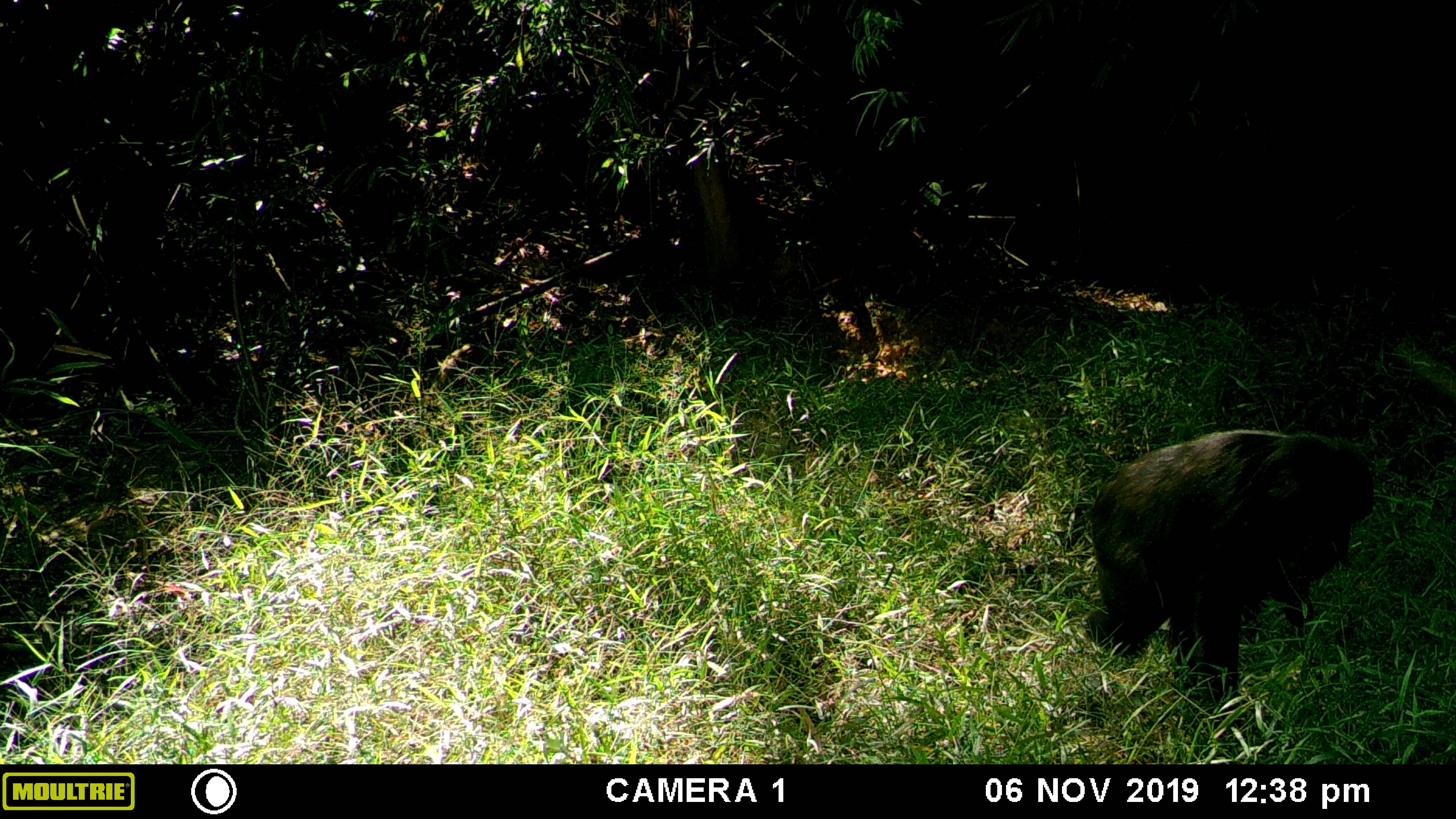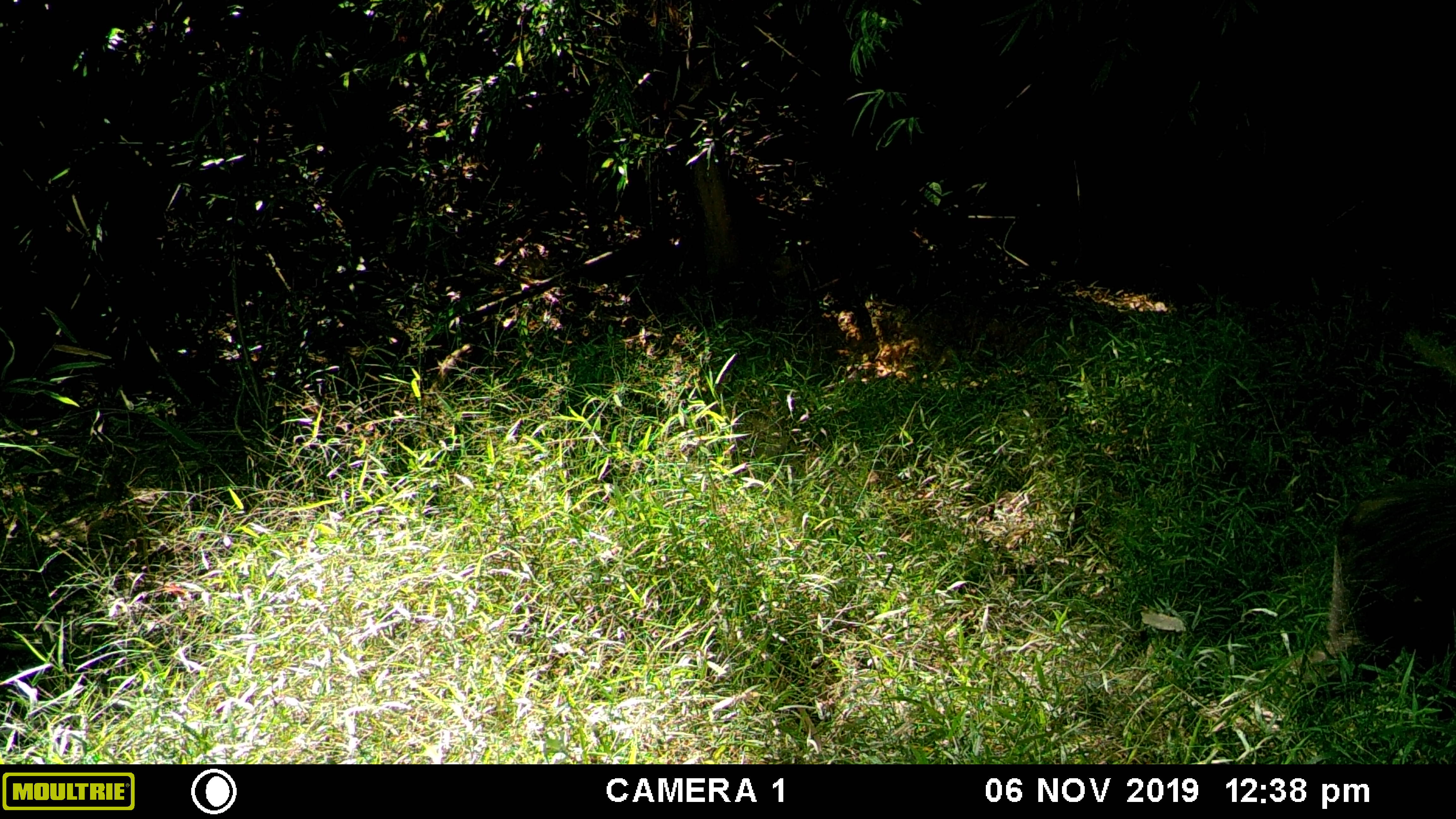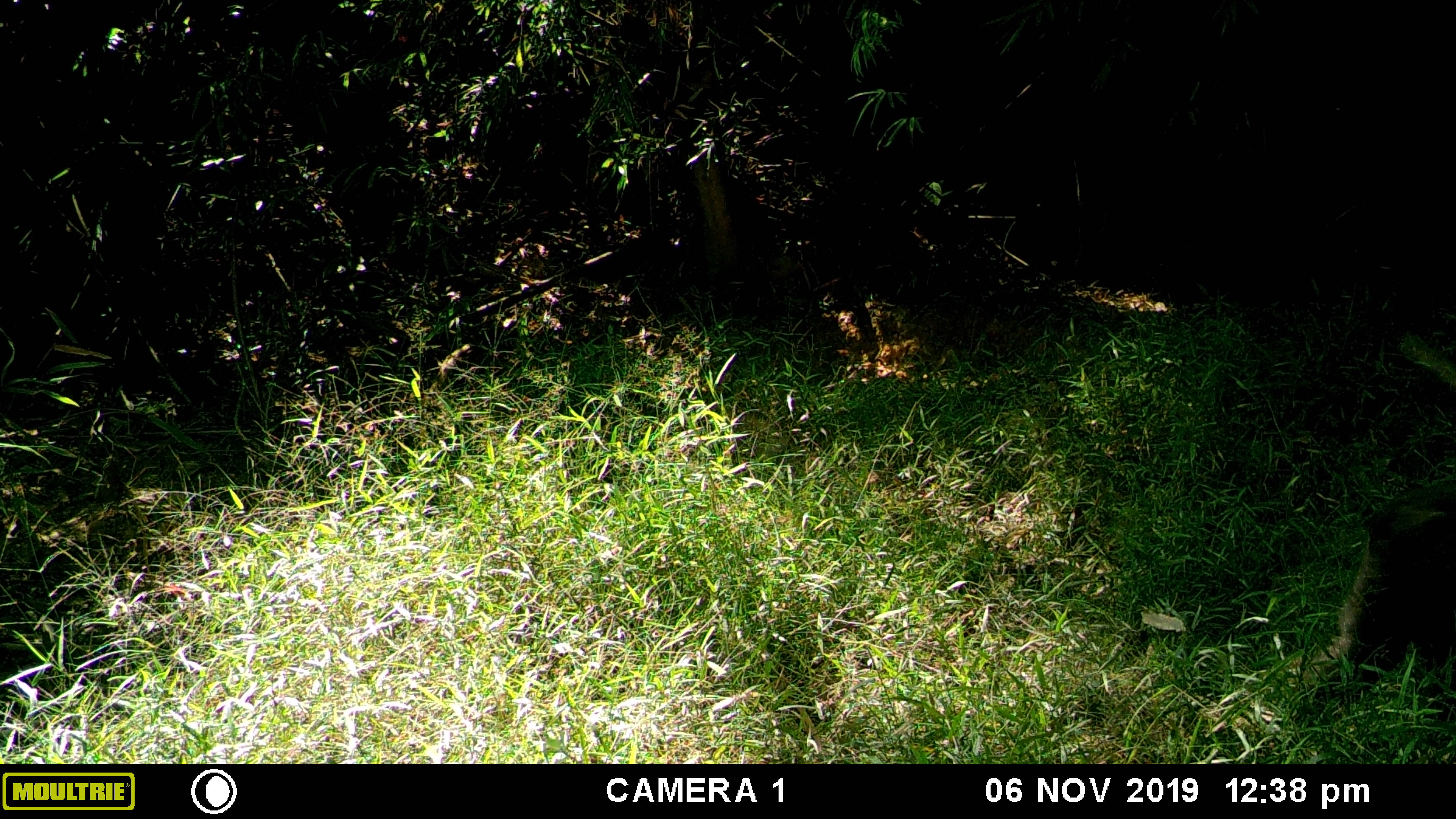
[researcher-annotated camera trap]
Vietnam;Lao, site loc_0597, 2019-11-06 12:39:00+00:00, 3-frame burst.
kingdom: Animalia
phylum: Chordata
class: Mammalia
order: Primates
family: Cercopithecidae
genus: Macaca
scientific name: Macaca arctoides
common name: stump-tailed macaque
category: stump tailed macaque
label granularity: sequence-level